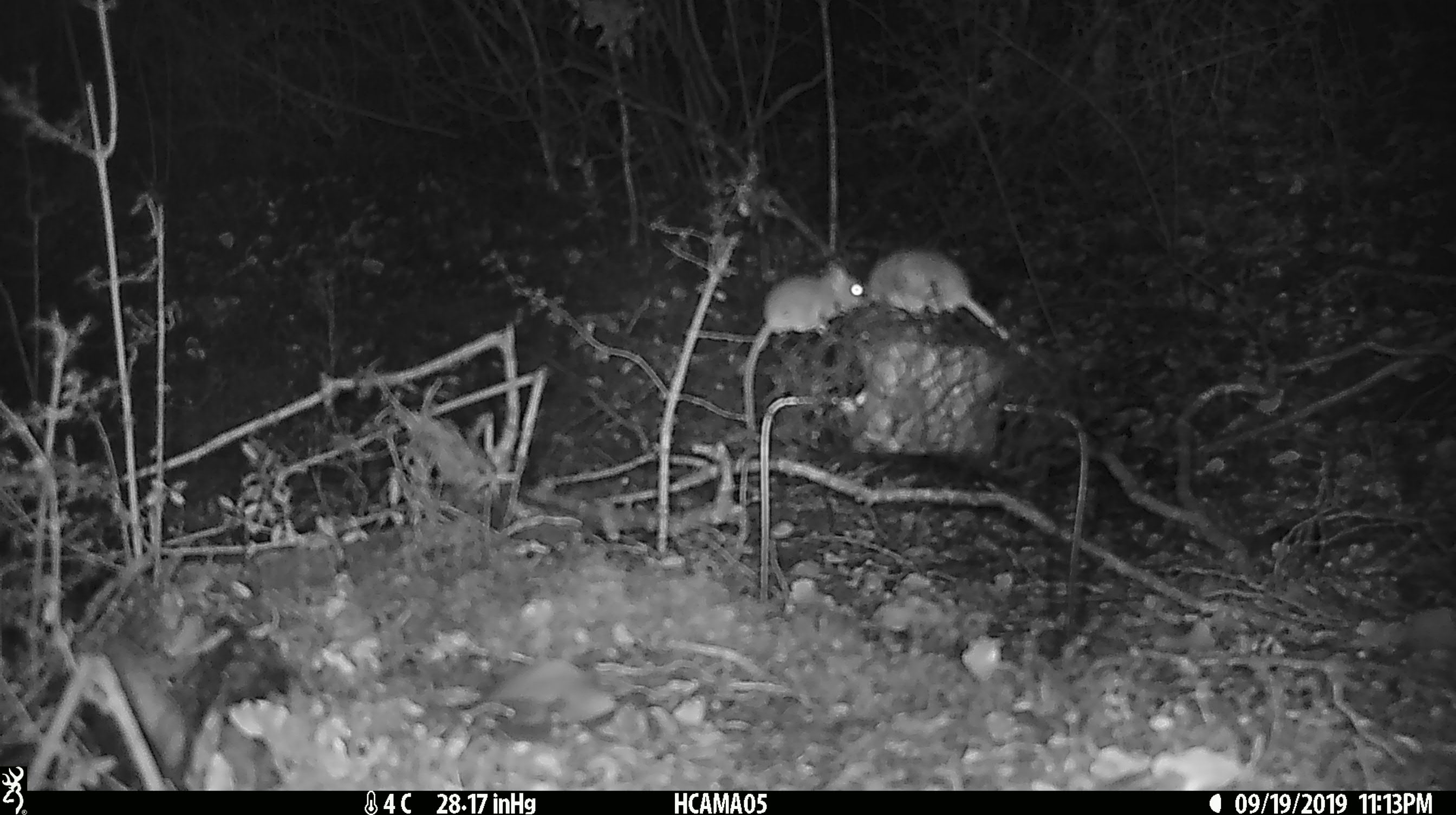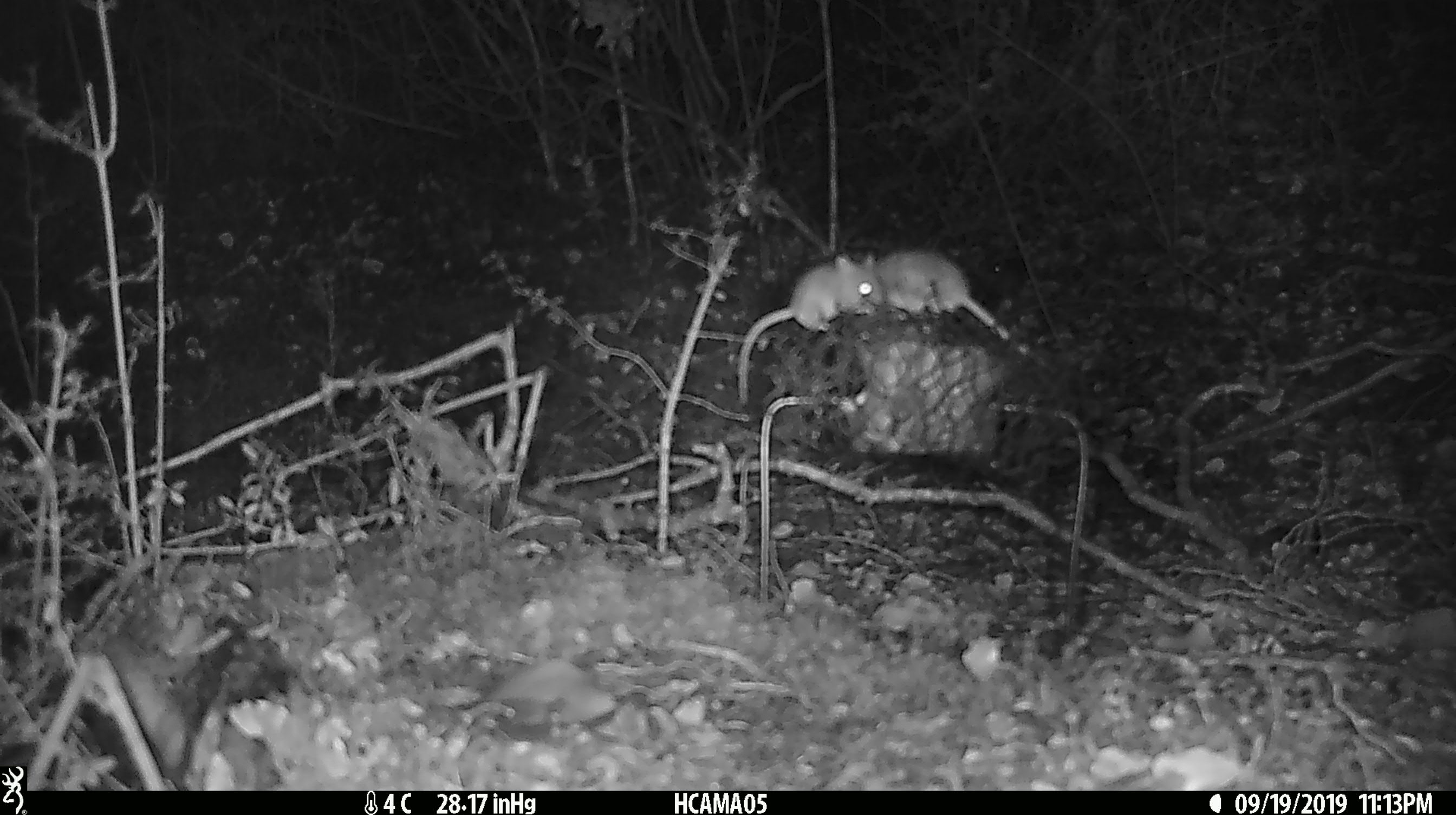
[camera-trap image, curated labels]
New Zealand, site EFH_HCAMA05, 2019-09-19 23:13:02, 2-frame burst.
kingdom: Animalia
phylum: Chordata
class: Mammalia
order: Rodentia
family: Muridae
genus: Mus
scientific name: Mus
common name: mouse